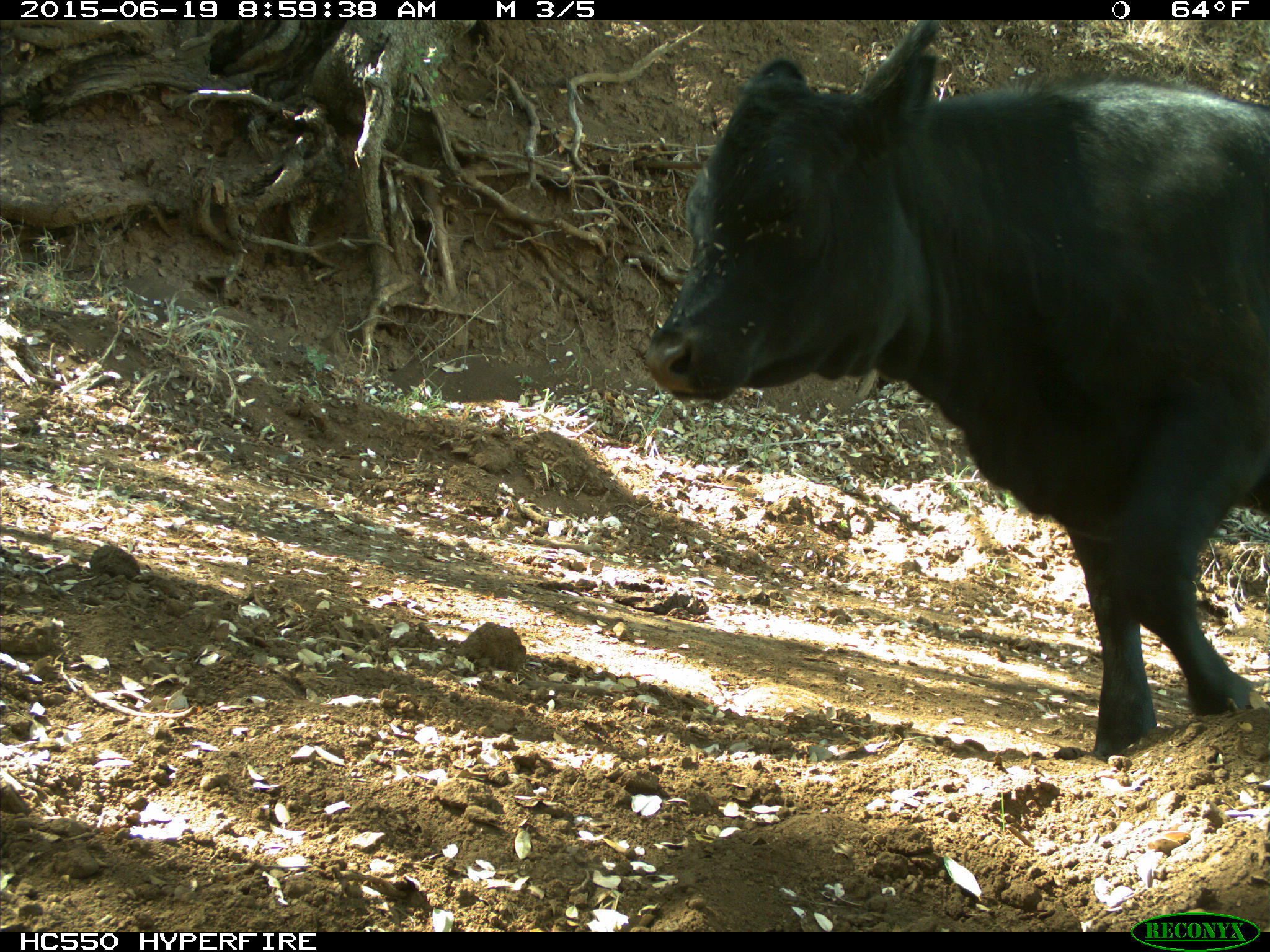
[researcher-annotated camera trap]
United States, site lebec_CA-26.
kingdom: Animalia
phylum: Chordata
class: Mammalia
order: Artiodactyla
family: Bovidae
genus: Bos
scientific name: Bos taurus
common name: domestic cow